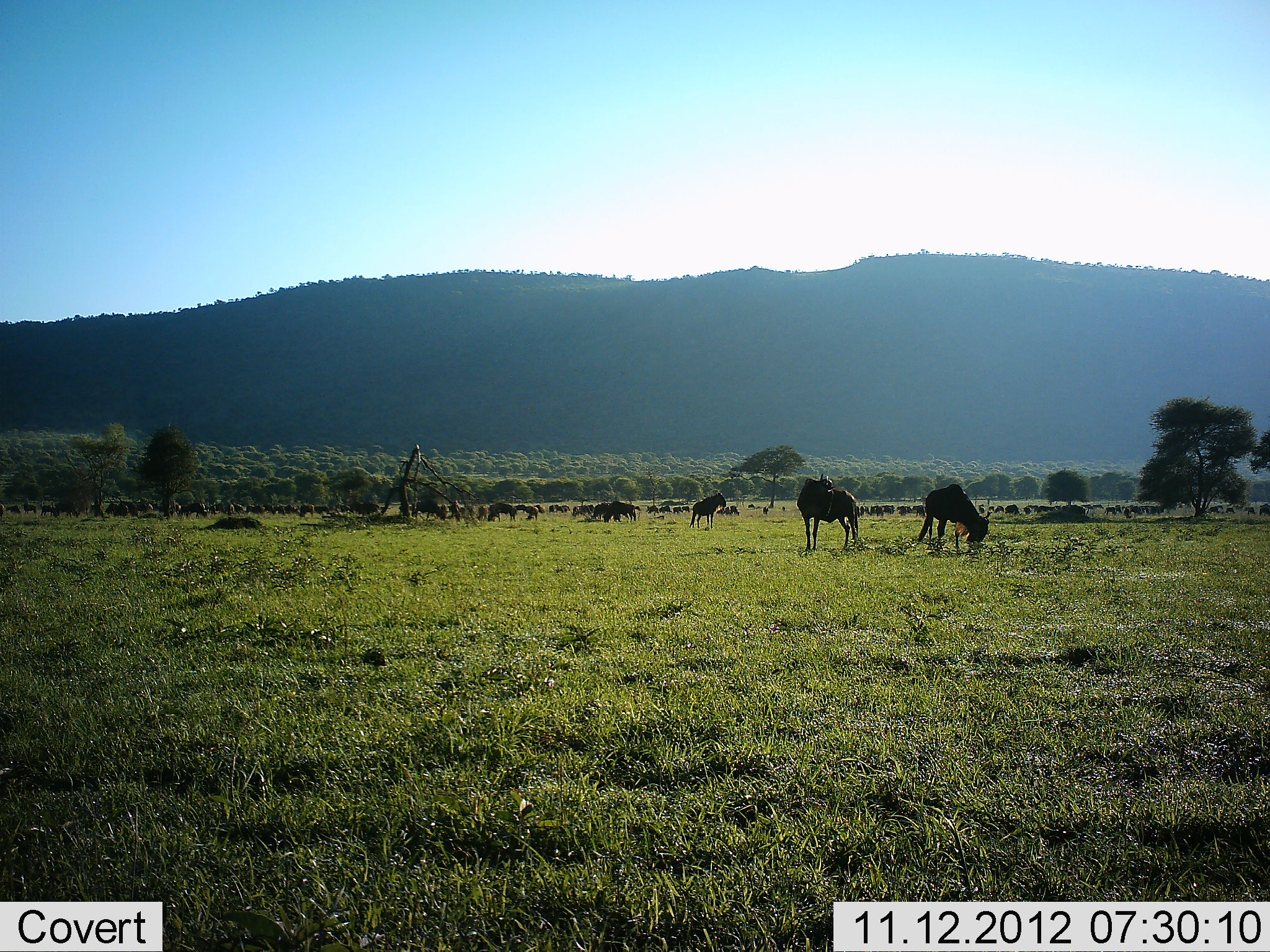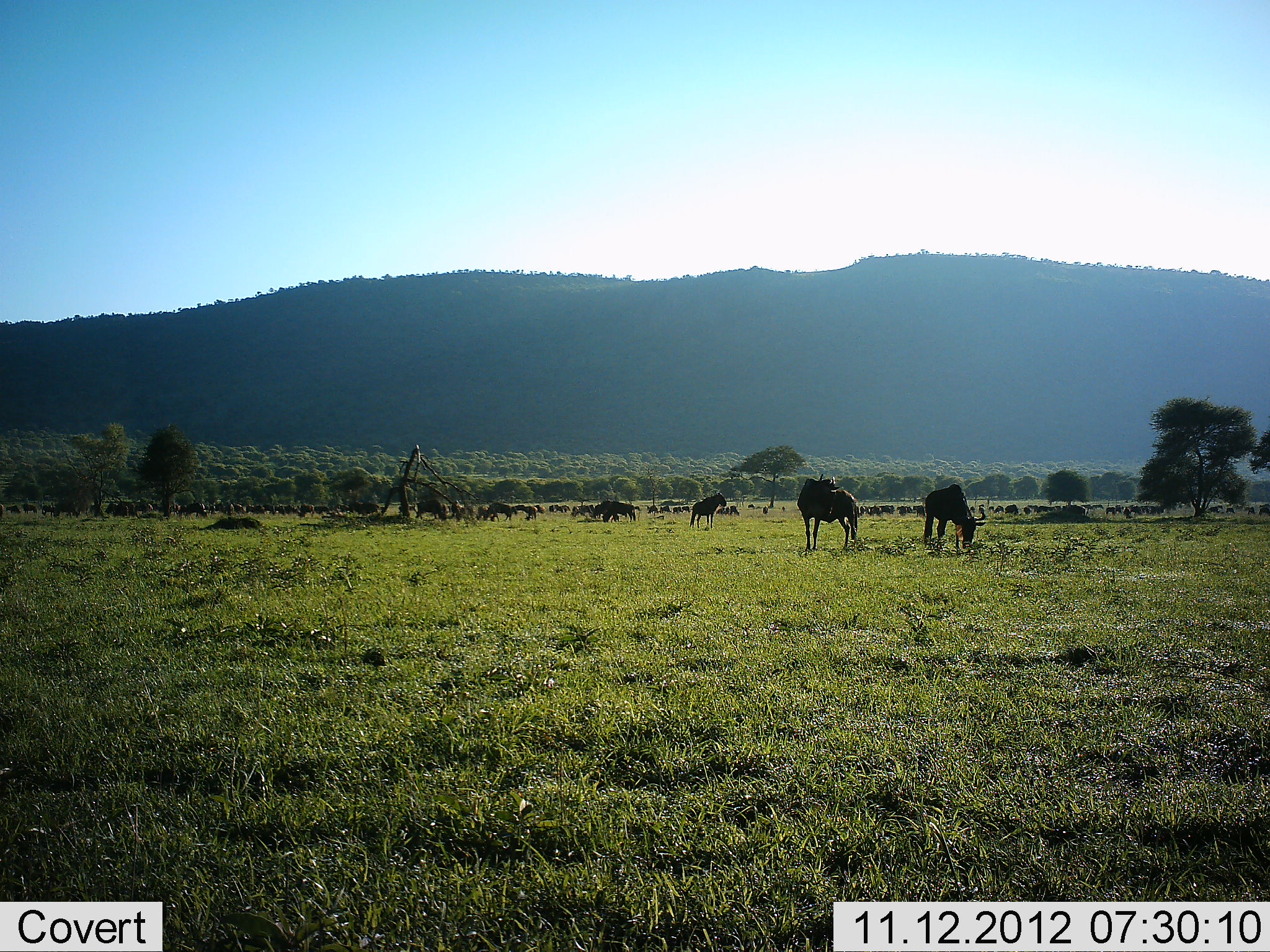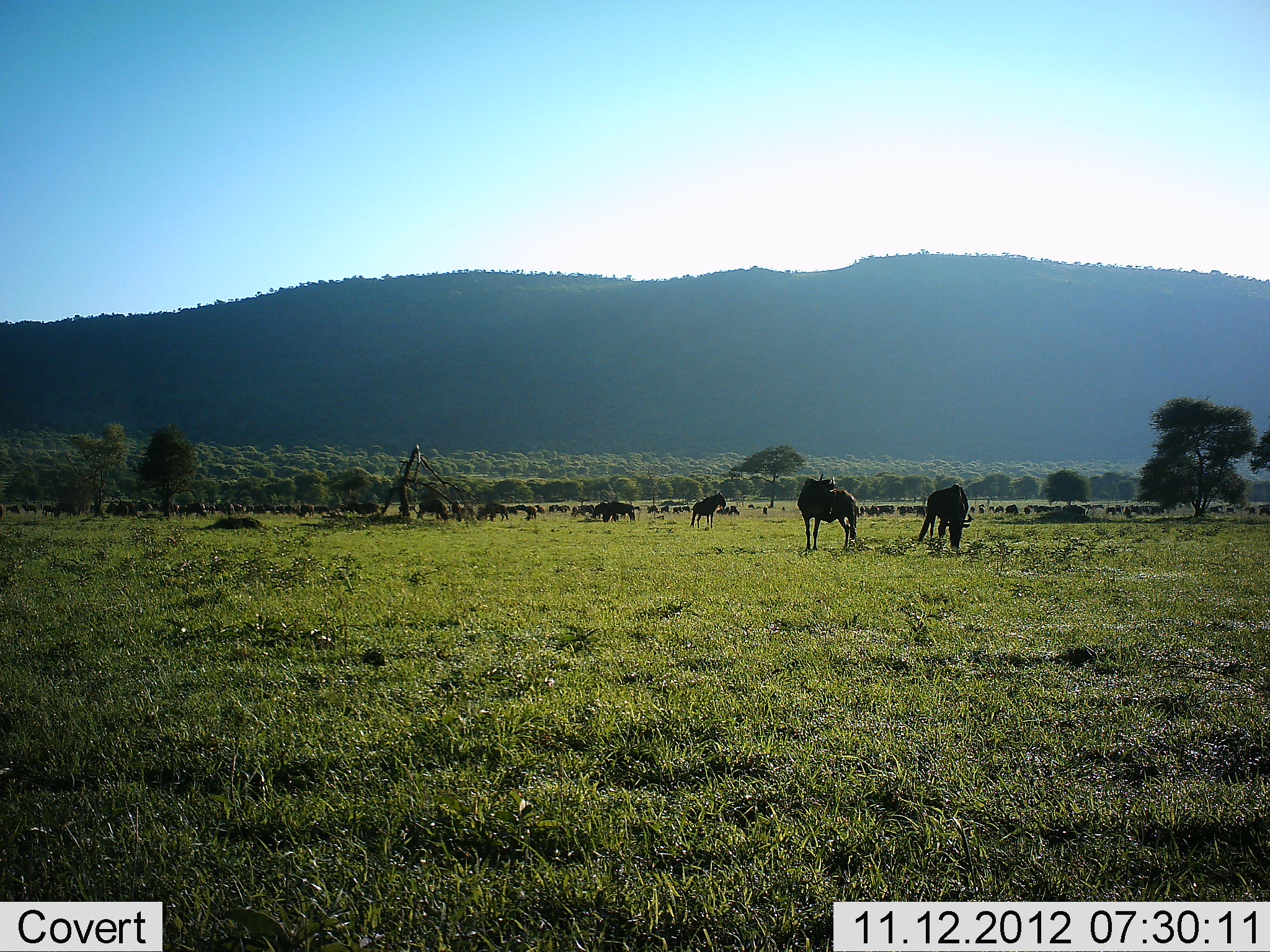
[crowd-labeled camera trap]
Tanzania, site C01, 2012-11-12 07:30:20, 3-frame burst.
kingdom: Animalia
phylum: Chordata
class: Mammalia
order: Artiodactyla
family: Bovidae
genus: Connochaetes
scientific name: Connochaetes taurinus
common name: blue wildebeest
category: wildebeest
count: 11-50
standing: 60%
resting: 10%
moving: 0%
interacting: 10%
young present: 0%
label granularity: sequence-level